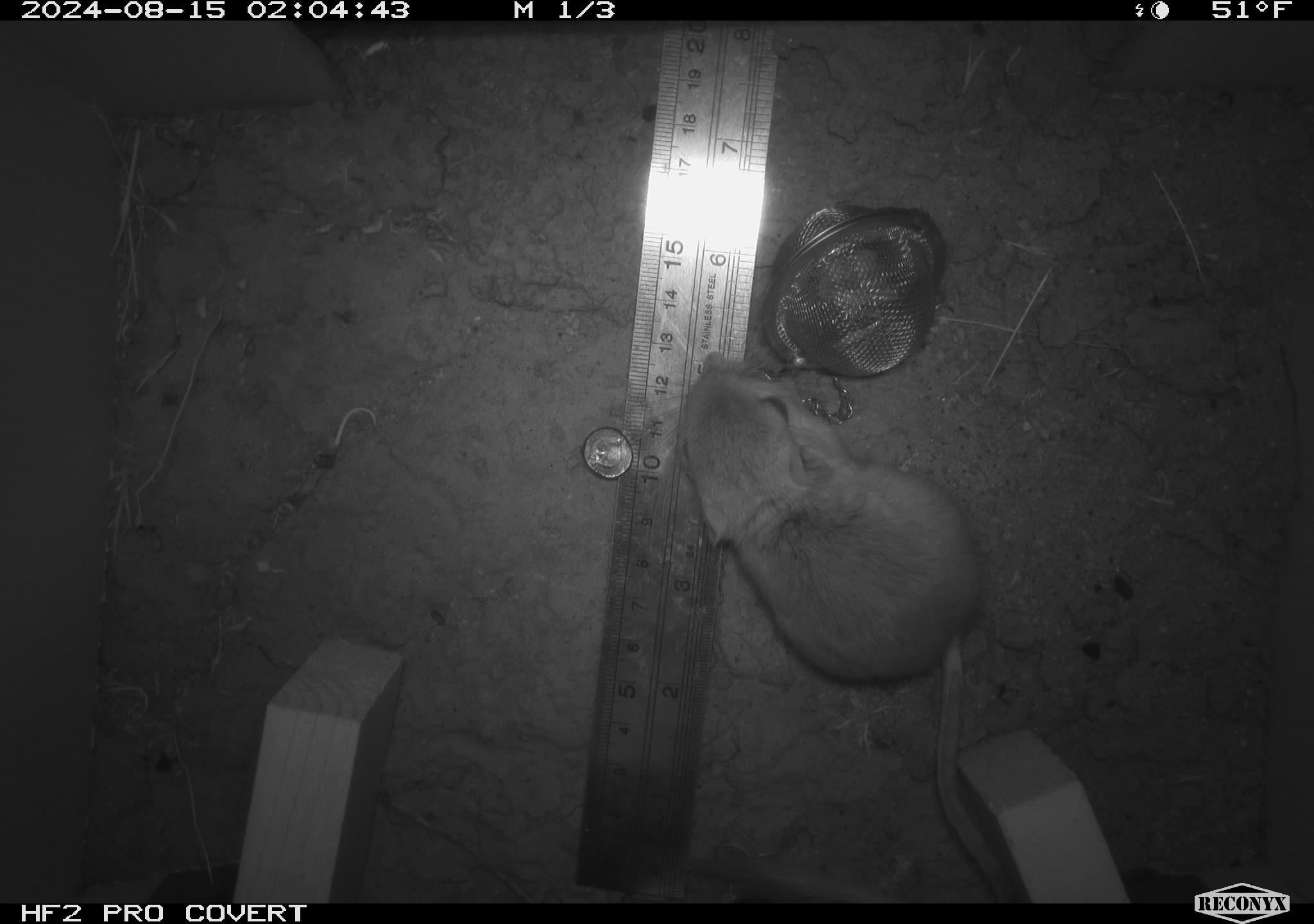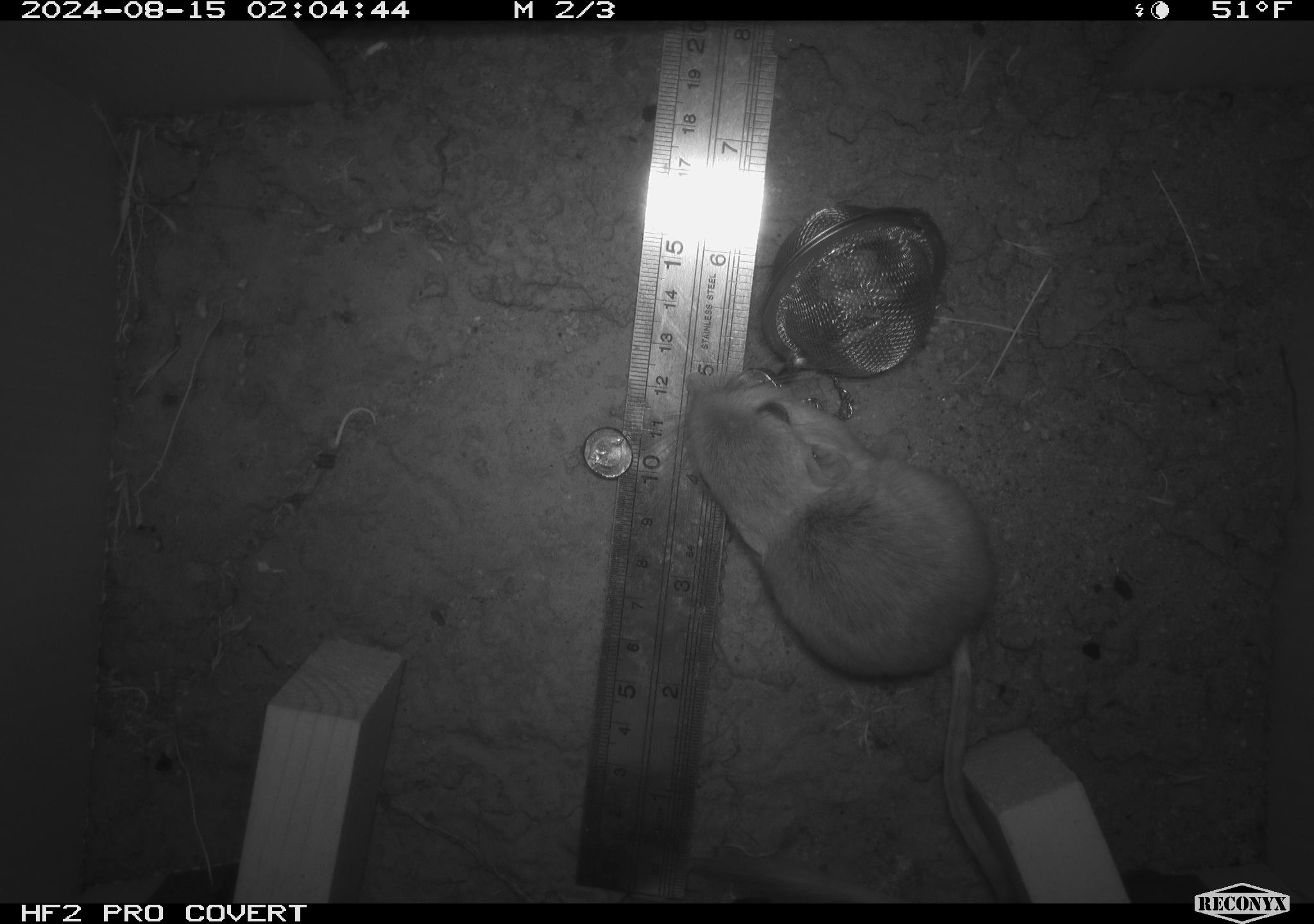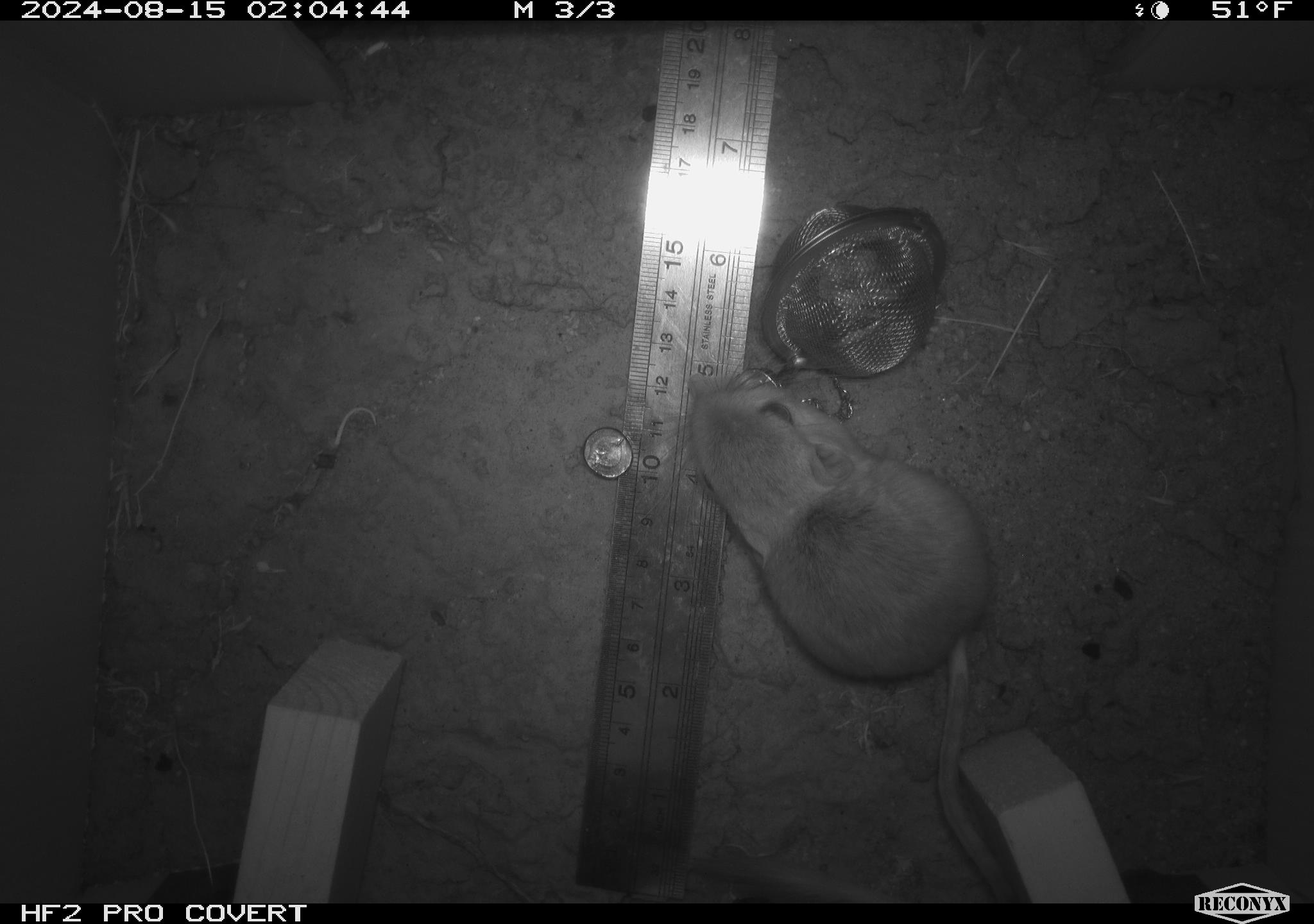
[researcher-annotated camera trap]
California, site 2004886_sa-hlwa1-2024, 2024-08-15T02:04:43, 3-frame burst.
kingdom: Animalia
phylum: Chordata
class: Mammalia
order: Rodentia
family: Heteromyidae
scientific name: Heteromyidae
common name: kangaroo rats and pocket mice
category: heteromyidae family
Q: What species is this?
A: Heteromyidae family (kangaroo rats and pocket mice) (Heteromyidae).